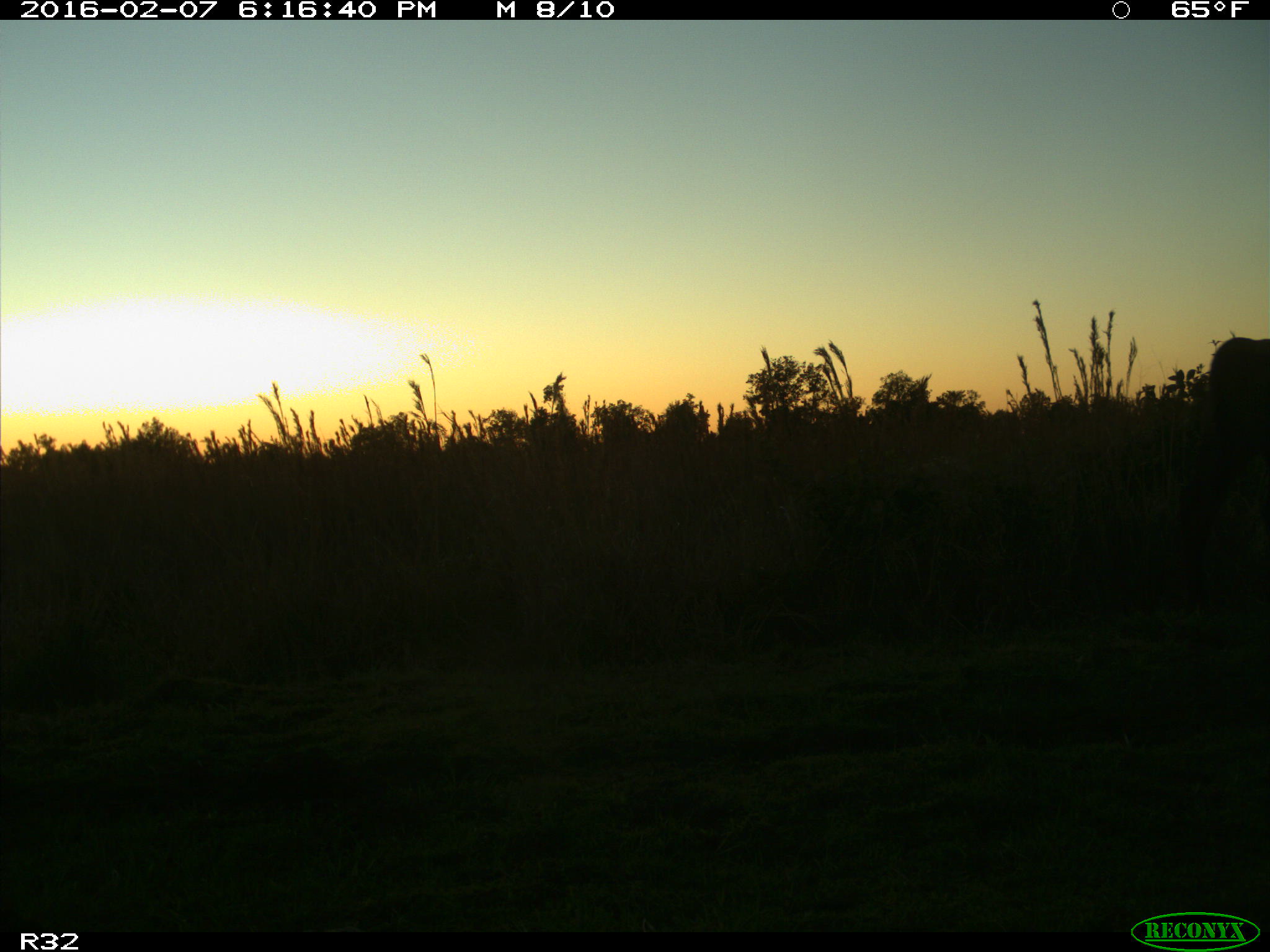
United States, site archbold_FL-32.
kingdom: Animalia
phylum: Chordata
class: Mammalia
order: Artiodactyla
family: Bovidae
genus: Bos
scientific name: Bos taurus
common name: domestic cow